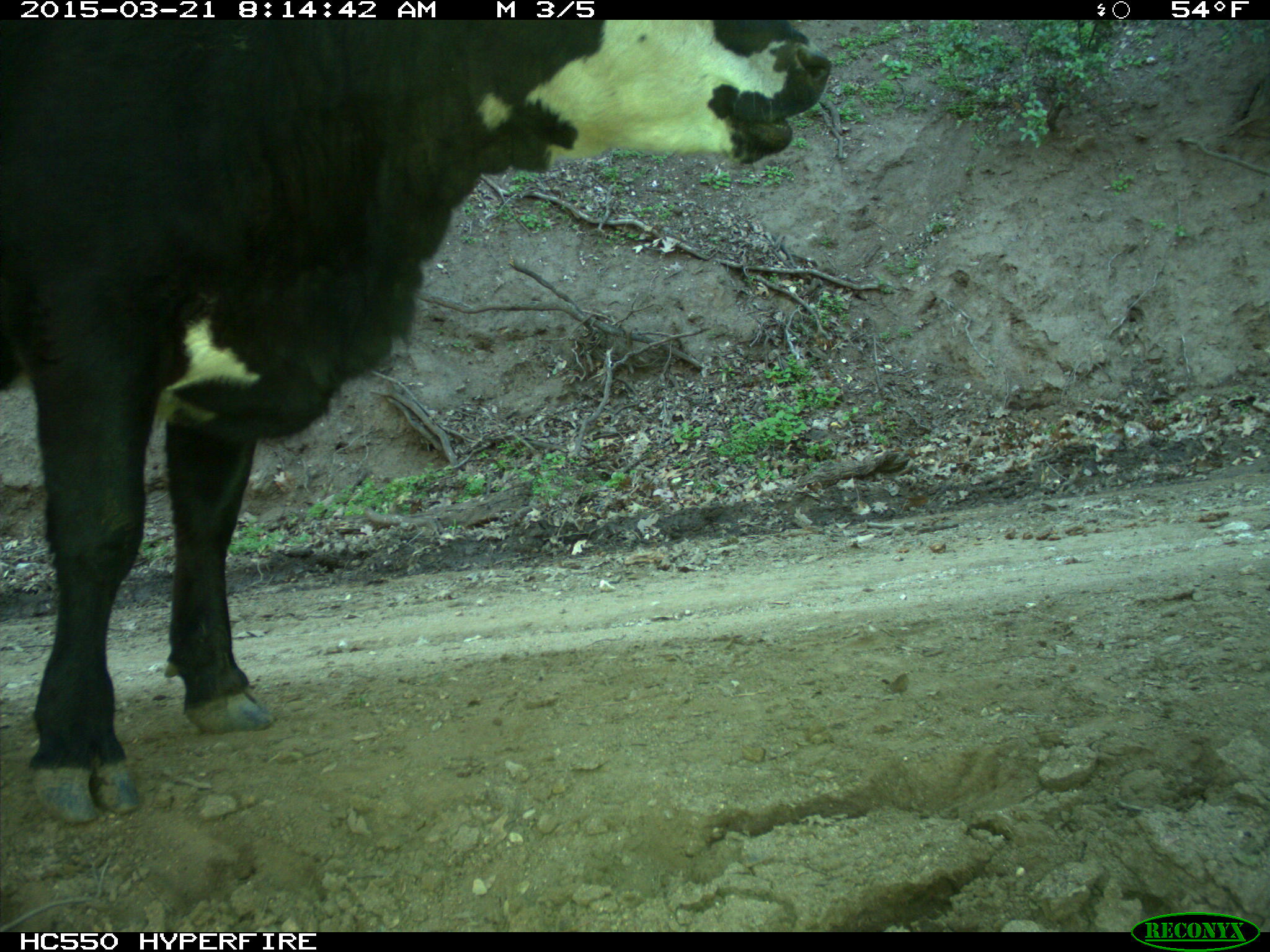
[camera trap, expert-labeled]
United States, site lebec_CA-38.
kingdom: Animalia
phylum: Chordata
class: Mammalia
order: Artiodactyla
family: Bovidae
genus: Bos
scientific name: Bos taurus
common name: domestic cow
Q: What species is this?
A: Bos taurus (domestic cow).